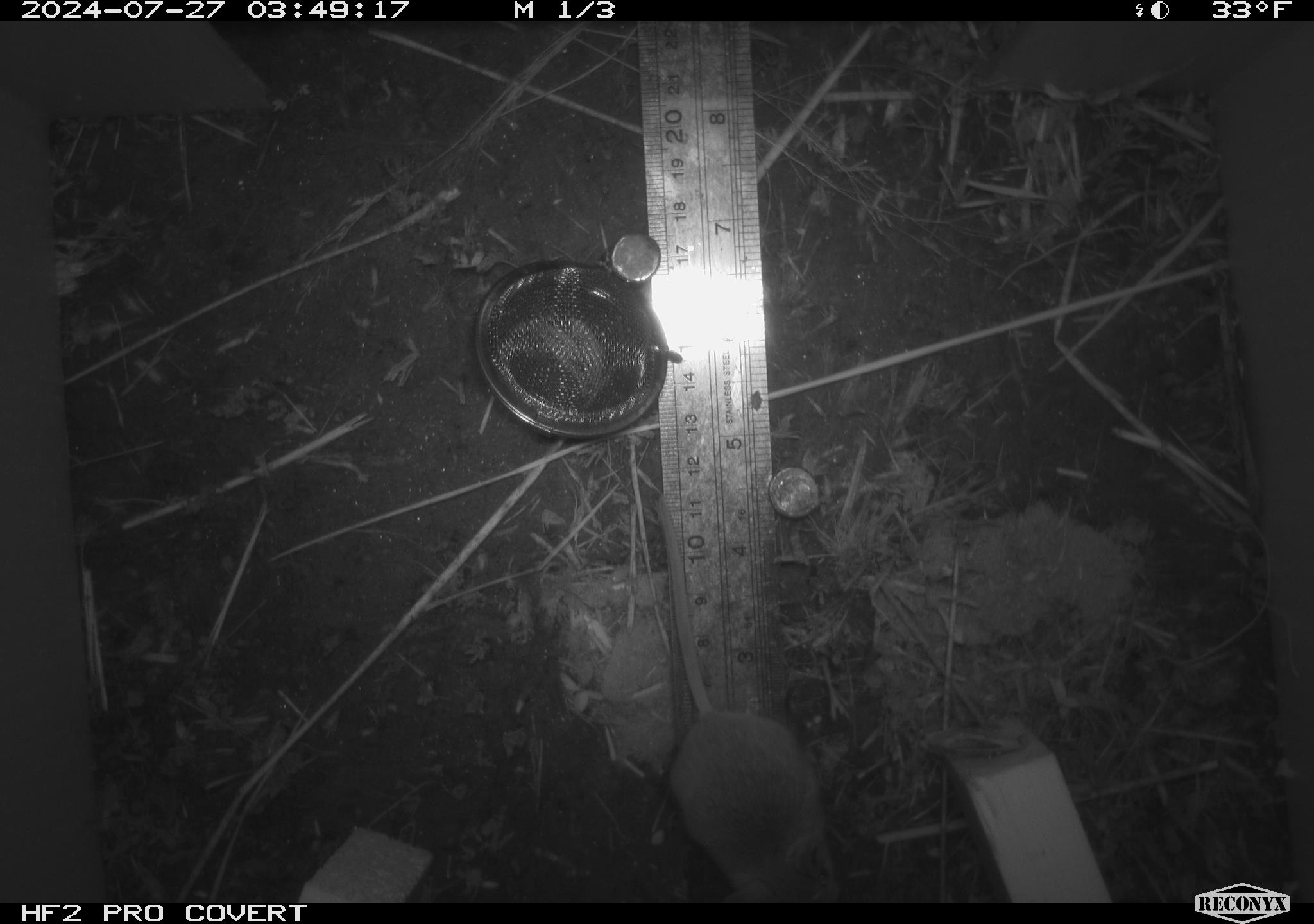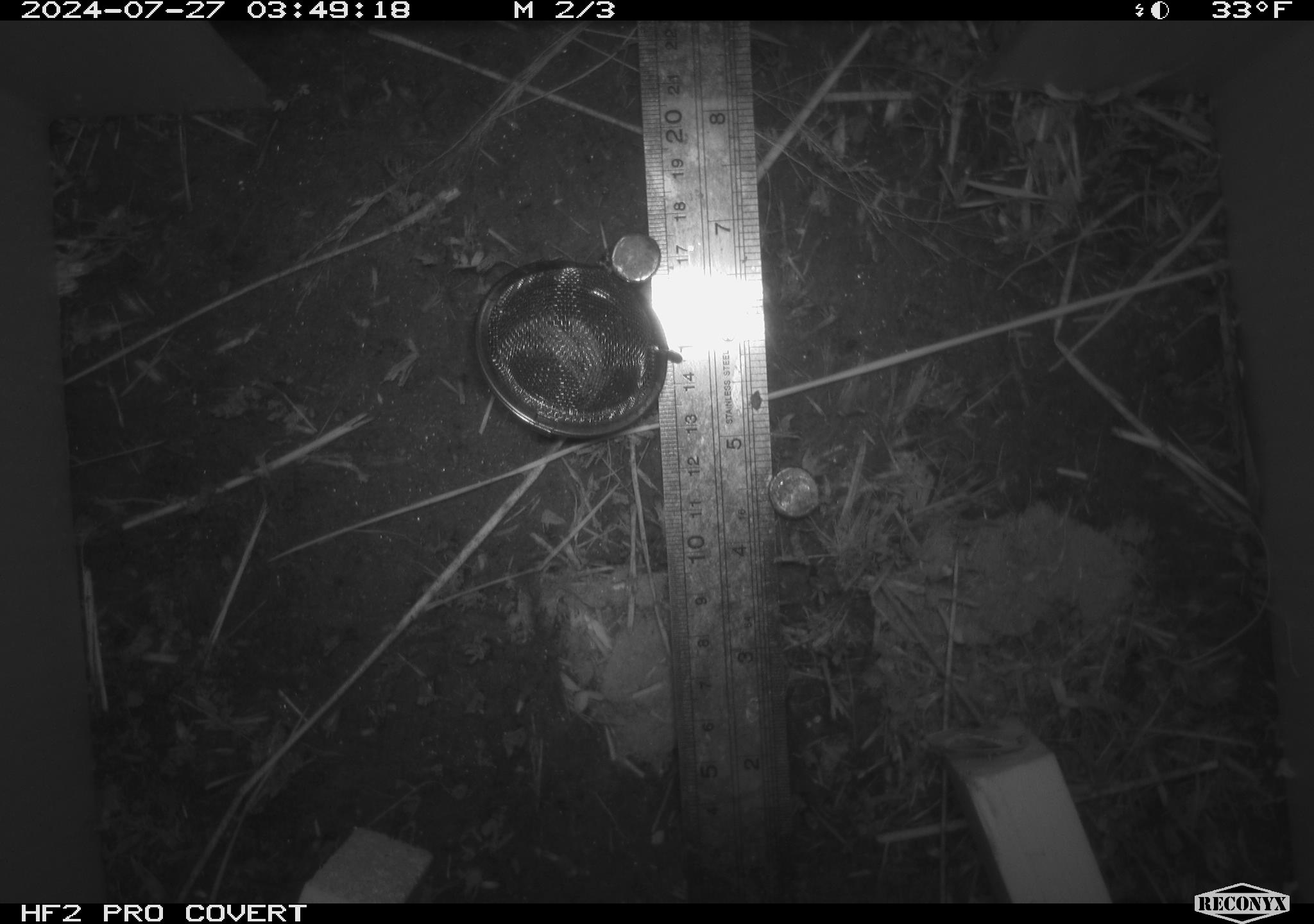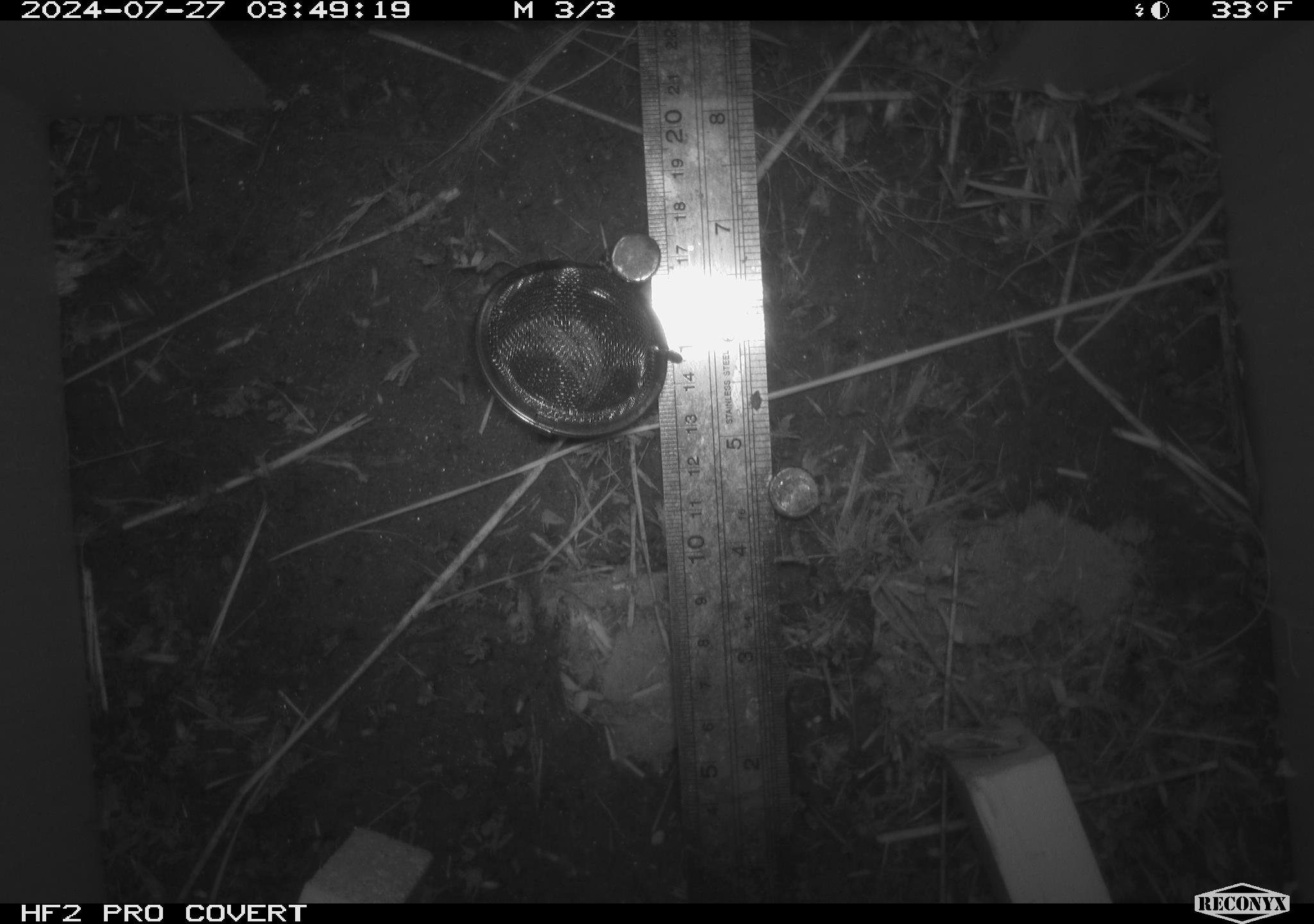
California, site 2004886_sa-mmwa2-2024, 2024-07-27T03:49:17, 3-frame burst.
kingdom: Animalia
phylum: Chordata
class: Mammalia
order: Rodentia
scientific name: Rodentia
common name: mouse species